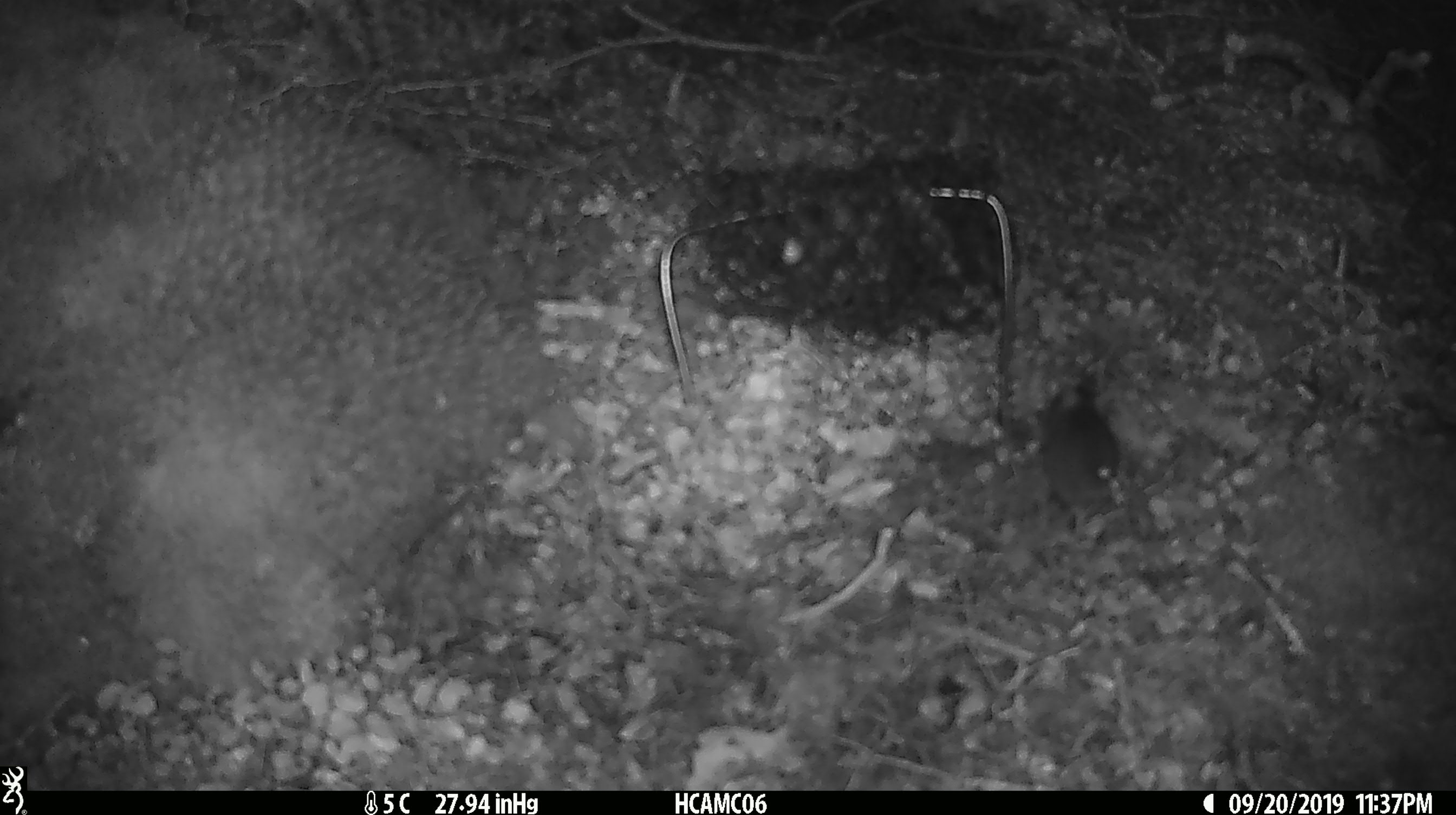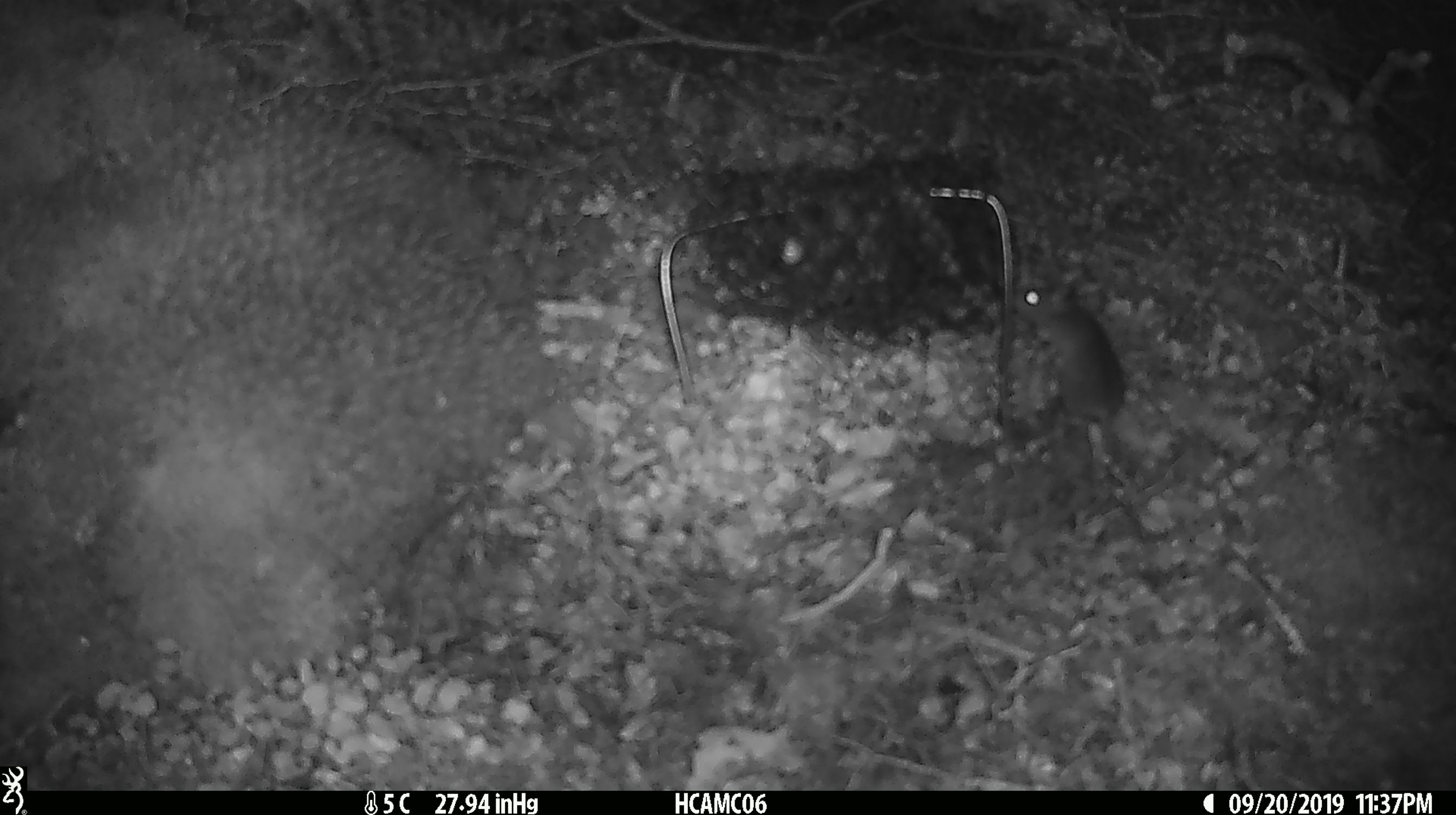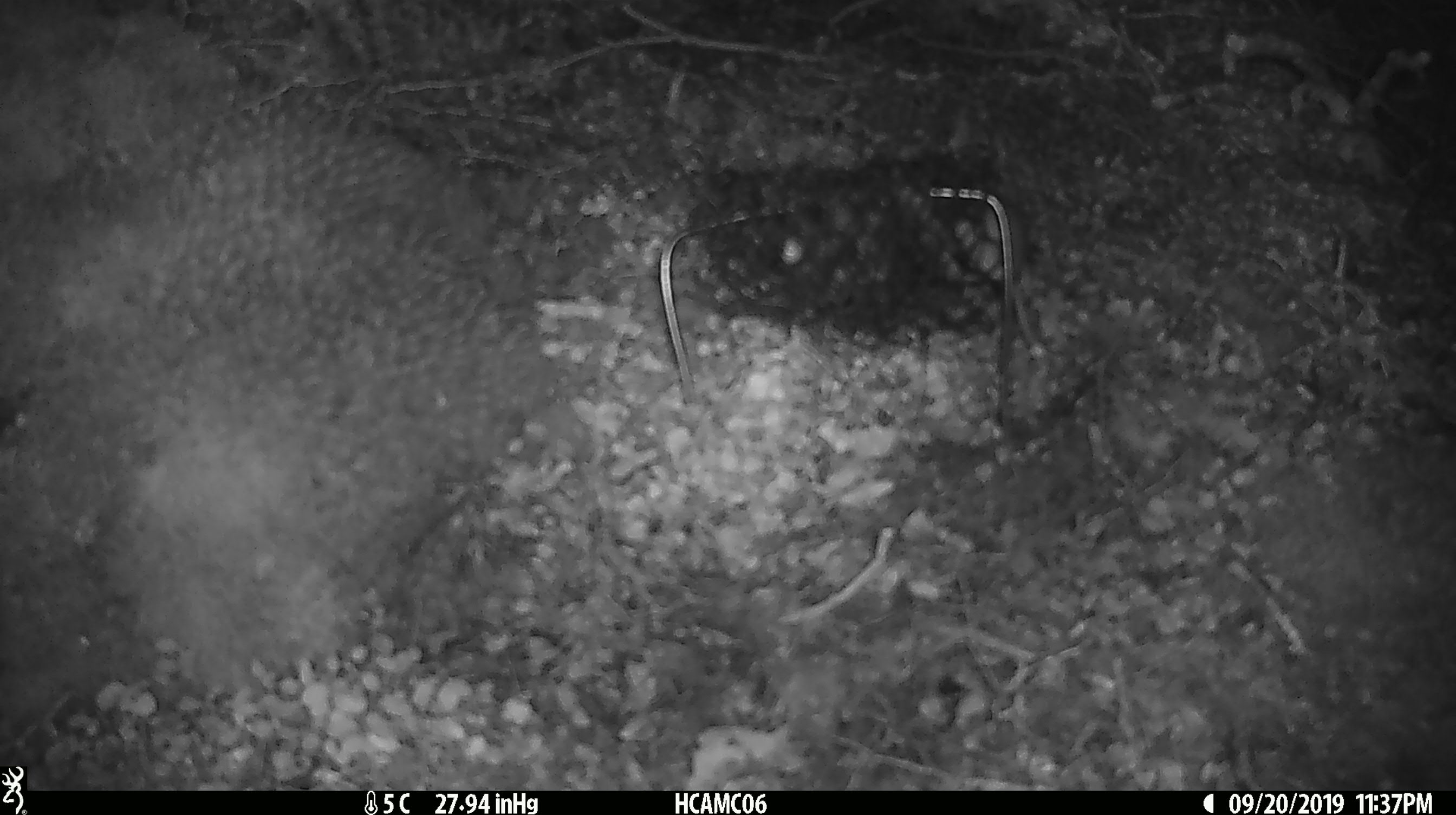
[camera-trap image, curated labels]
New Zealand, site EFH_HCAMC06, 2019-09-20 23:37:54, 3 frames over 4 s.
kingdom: Animalia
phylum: Chordata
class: Mammalia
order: Rodentia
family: Muridae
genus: Mus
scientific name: Mus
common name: mouse